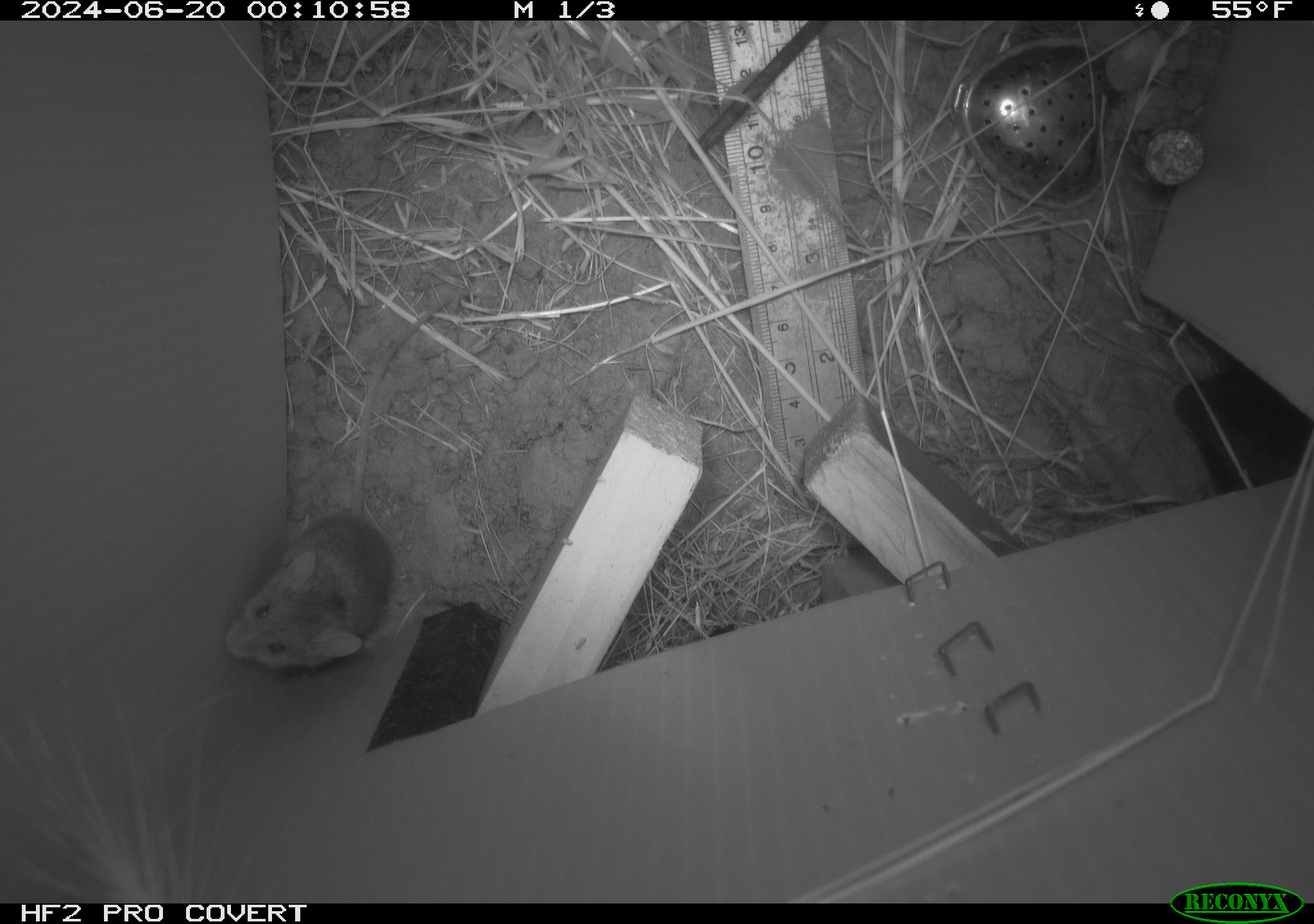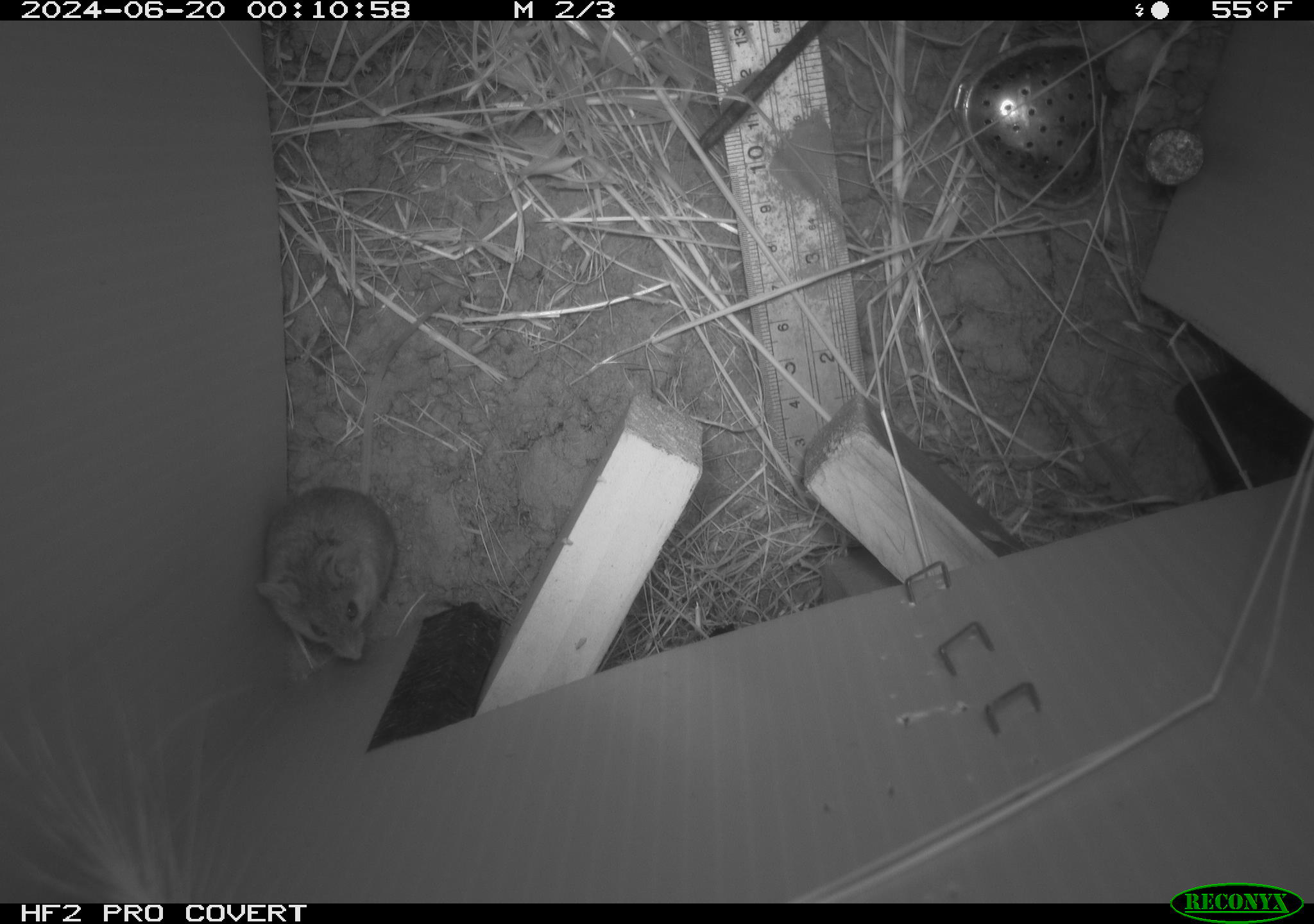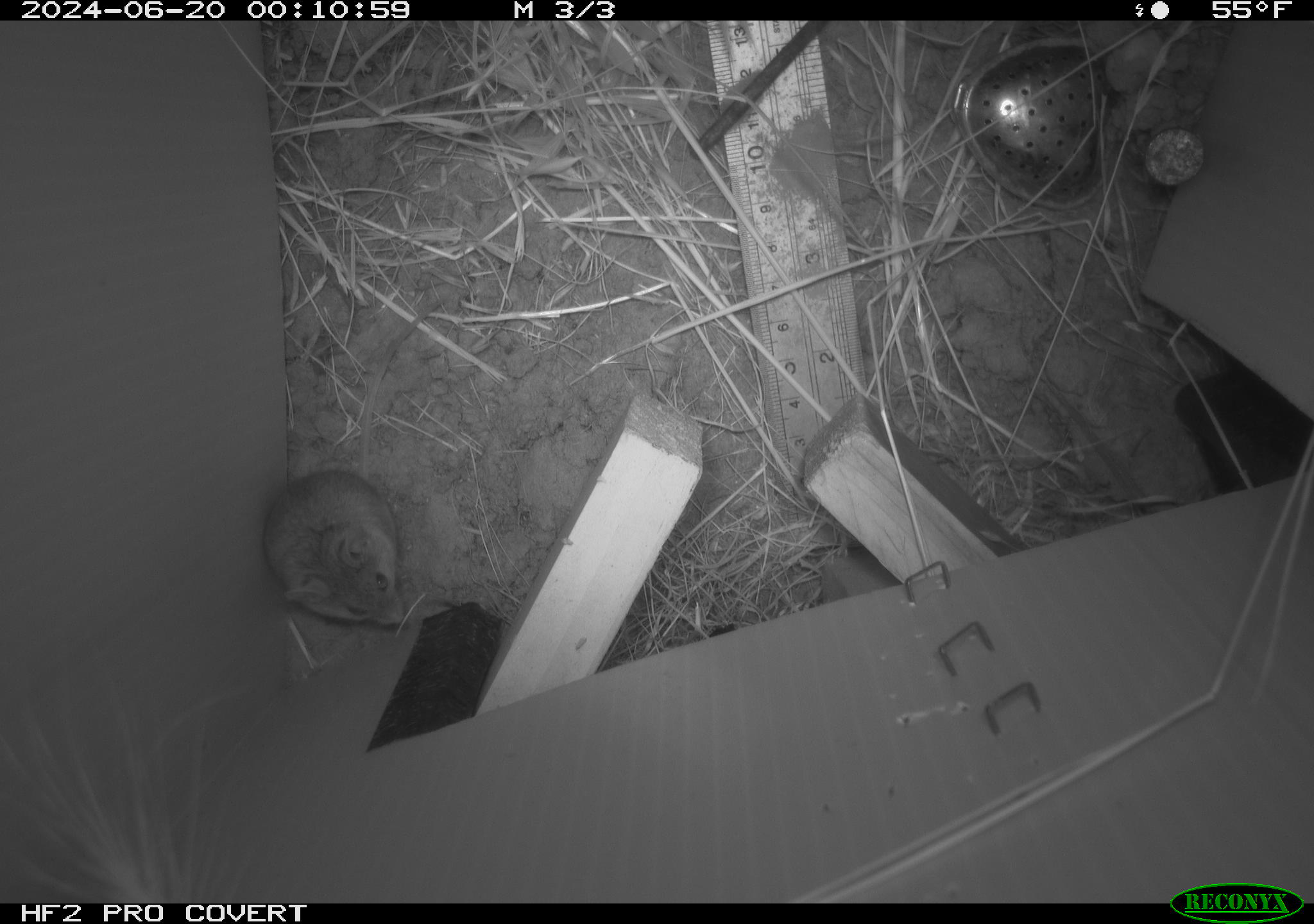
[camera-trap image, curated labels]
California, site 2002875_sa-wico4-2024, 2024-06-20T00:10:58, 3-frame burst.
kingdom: Animalia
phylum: Chordata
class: Mammalia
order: Rodentia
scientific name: Rodentia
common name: mouse species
Mouse species (Rodentia).